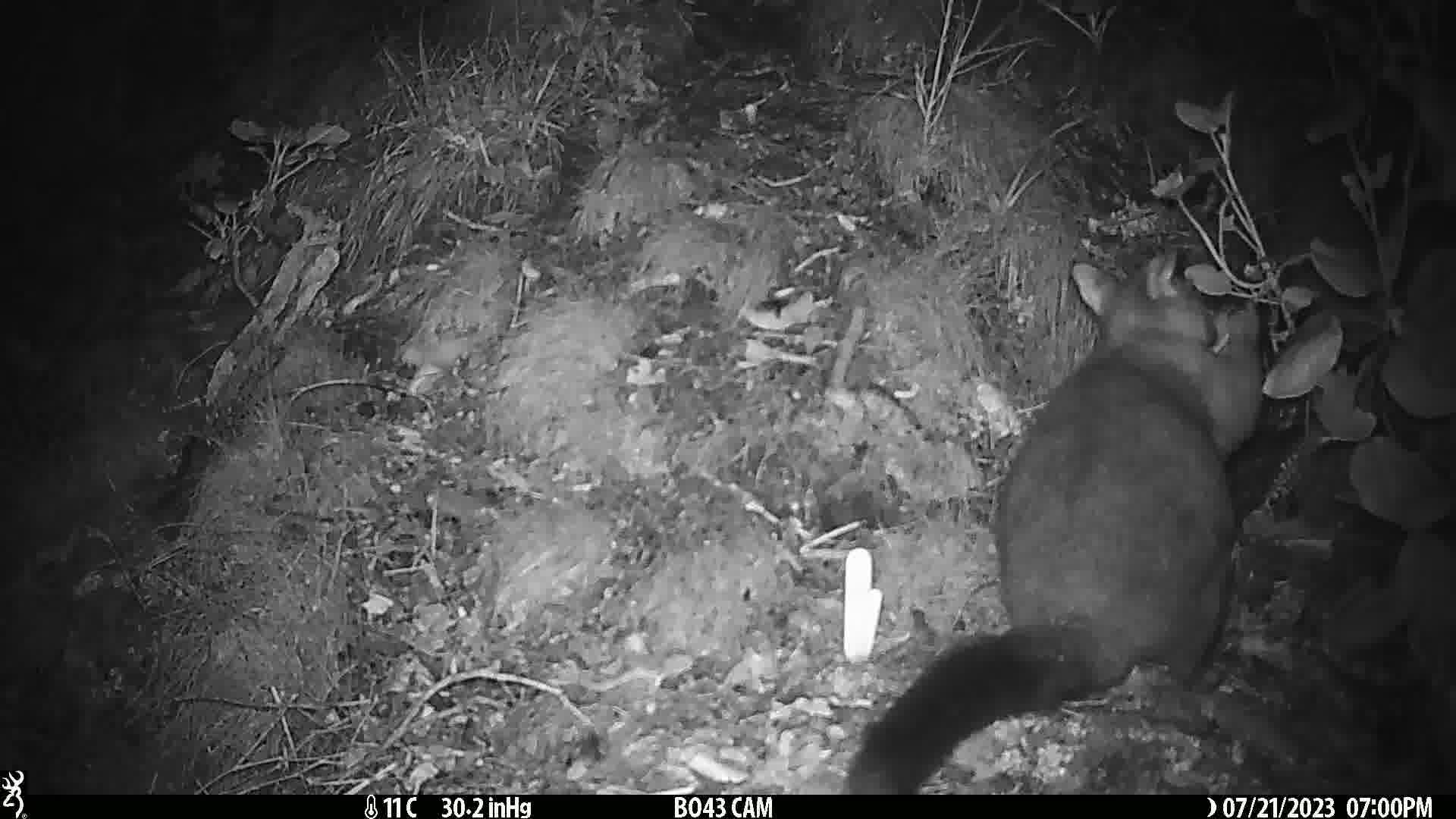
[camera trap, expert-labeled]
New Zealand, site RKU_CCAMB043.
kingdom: Animalia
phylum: Chordata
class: Mammalia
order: Diprotodontia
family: Phalangeridae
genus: Trichosurus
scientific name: Trichosurus vulpecula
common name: common brushtail possum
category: possum